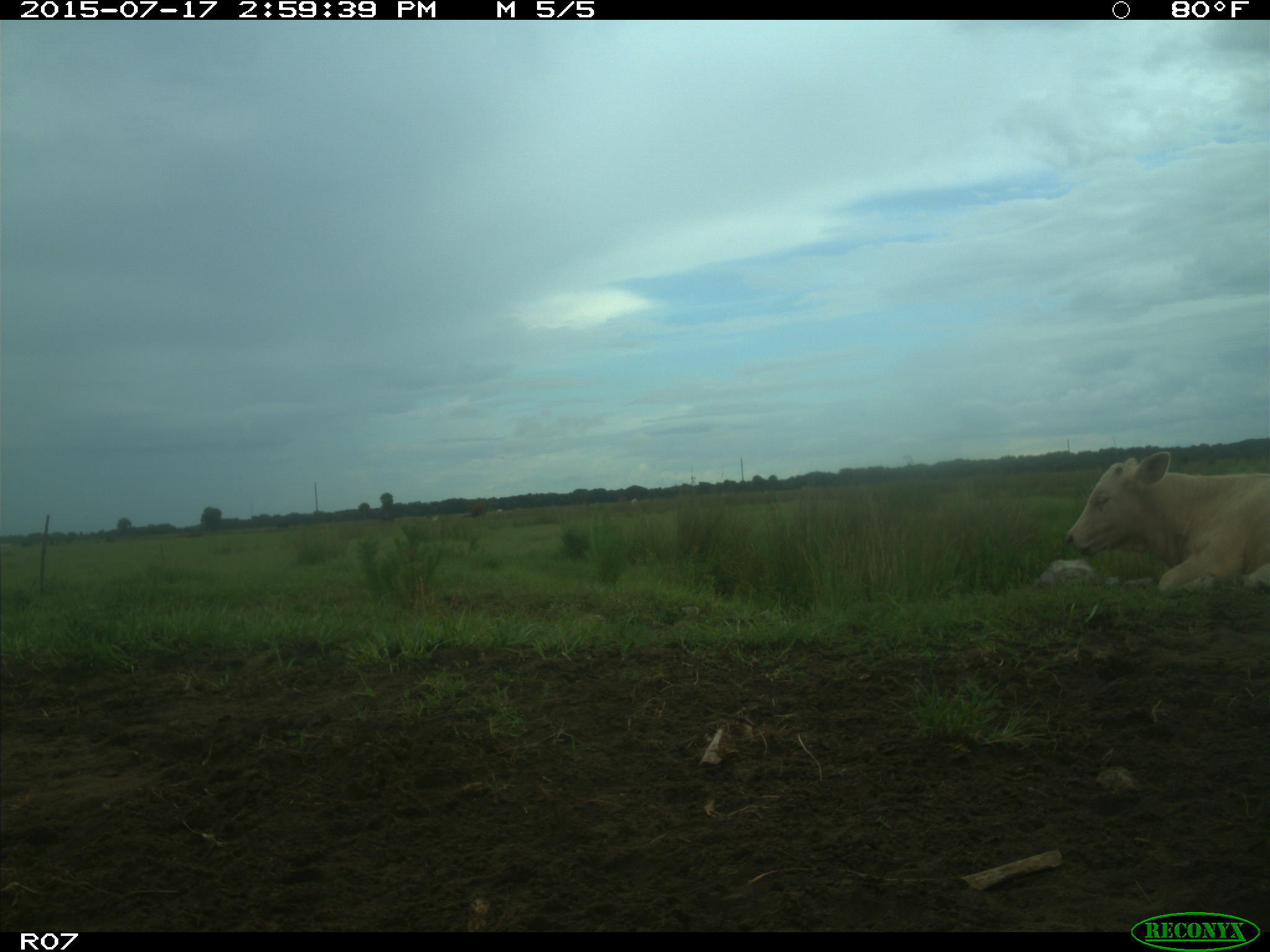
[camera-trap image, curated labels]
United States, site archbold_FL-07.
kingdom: Animalia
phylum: Chordata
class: Mammalia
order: Artiodactyla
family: Bovidae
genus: Bos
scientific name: Bos taurus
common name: domestic cow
Bos taurus (domestic cow).